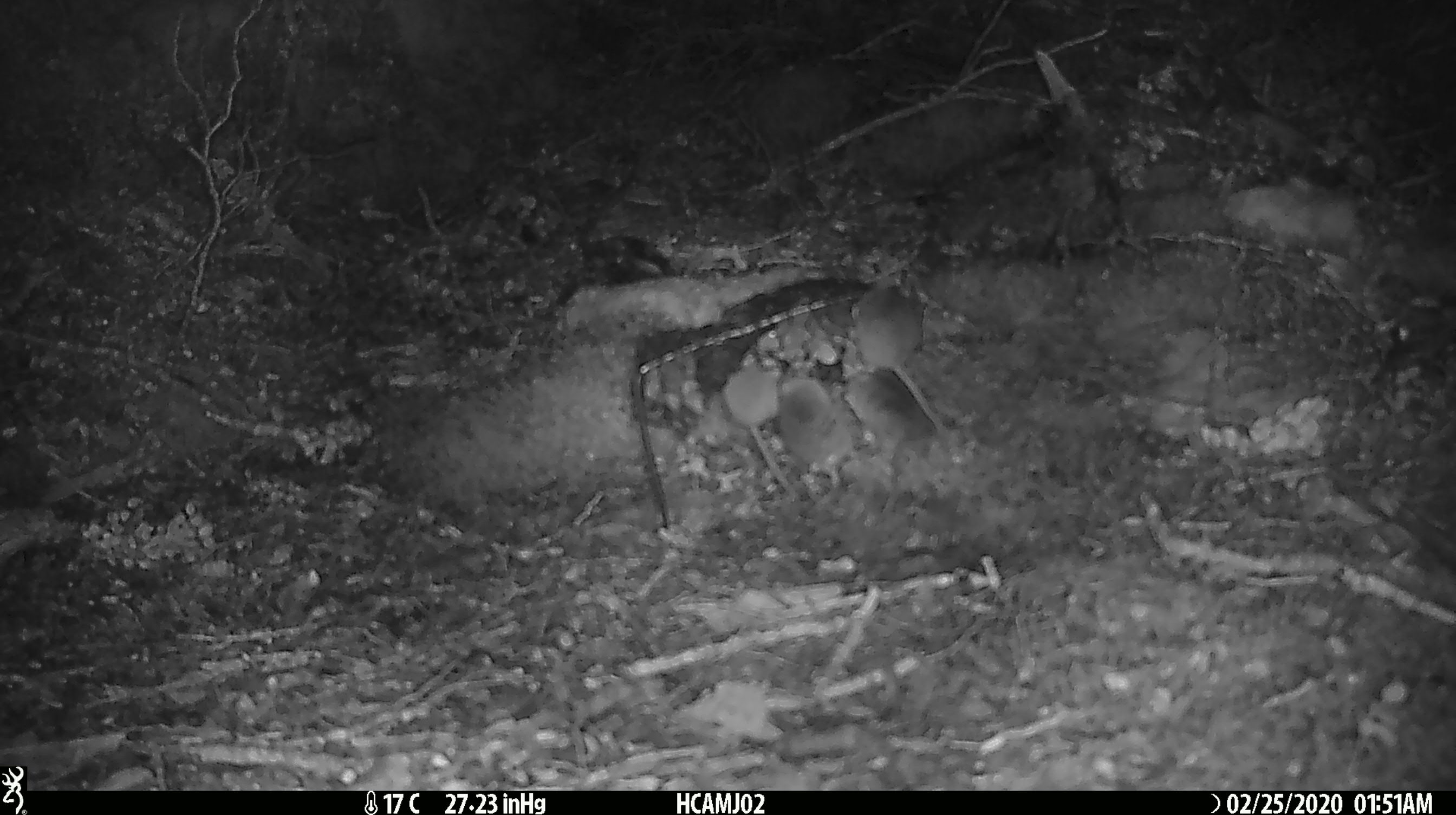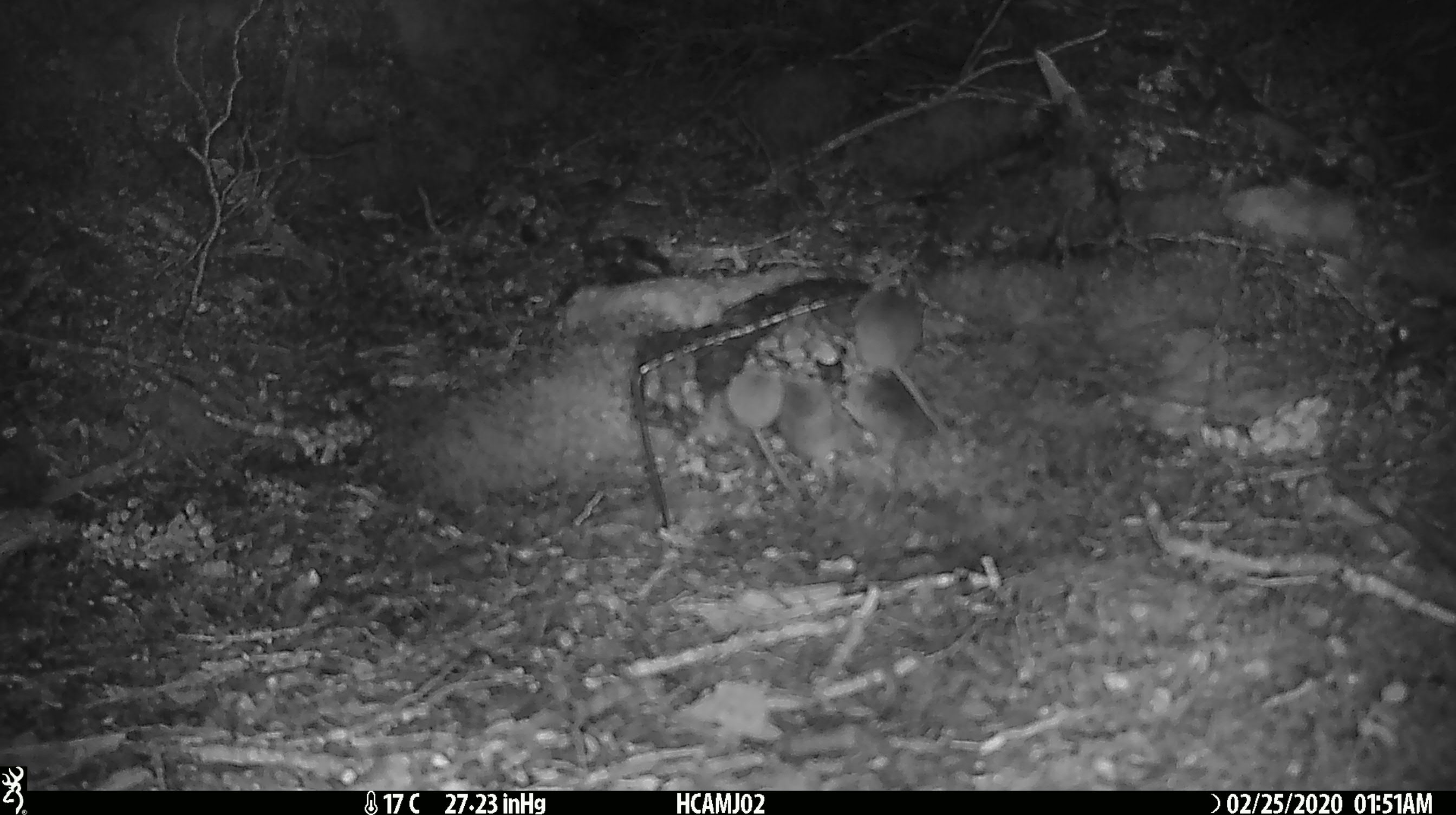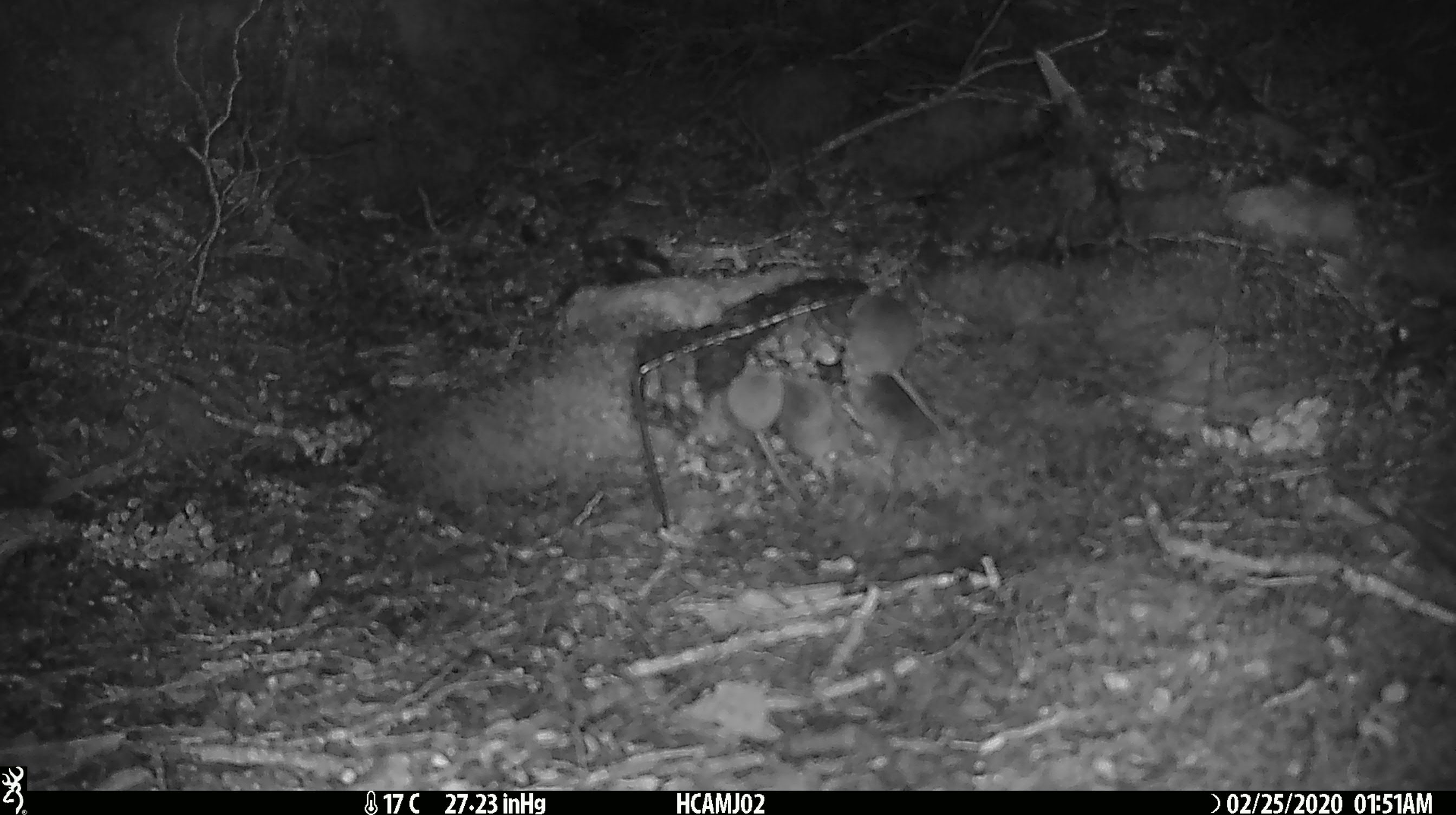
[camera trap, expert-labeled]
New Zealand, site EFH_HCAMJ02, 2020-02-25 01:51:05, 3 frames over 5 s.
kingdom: Animalia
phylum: Chordata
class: Mammalia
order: Rodentia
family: Muridae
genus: Mus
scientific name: Mus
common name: mouse